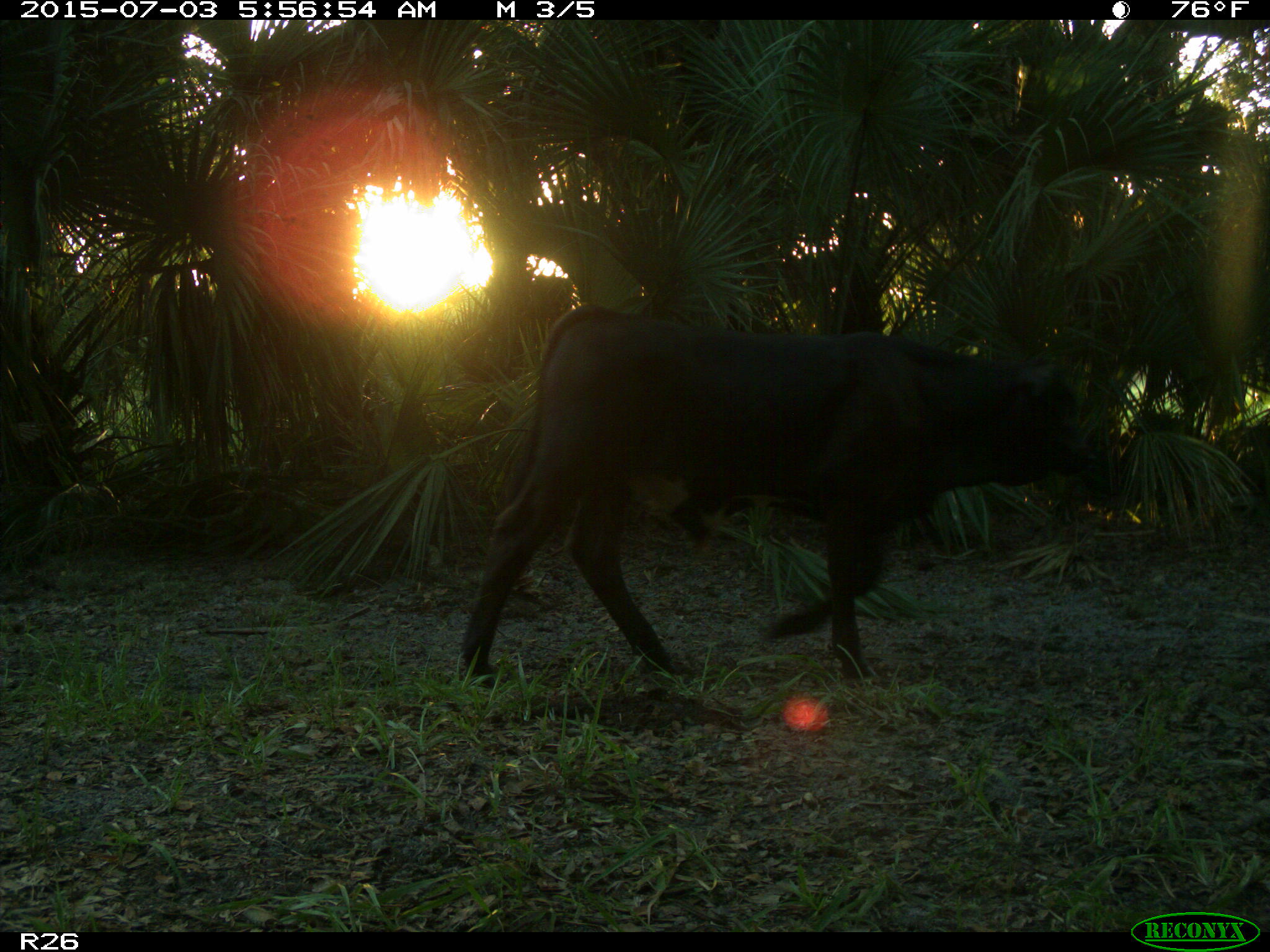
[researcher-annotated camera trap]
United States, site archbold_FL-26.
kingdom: Animalia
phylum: Chordata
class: Mammalia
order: Artiodactyla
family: Bovidae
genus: Bos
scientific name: Bos taurus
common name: domestic cow